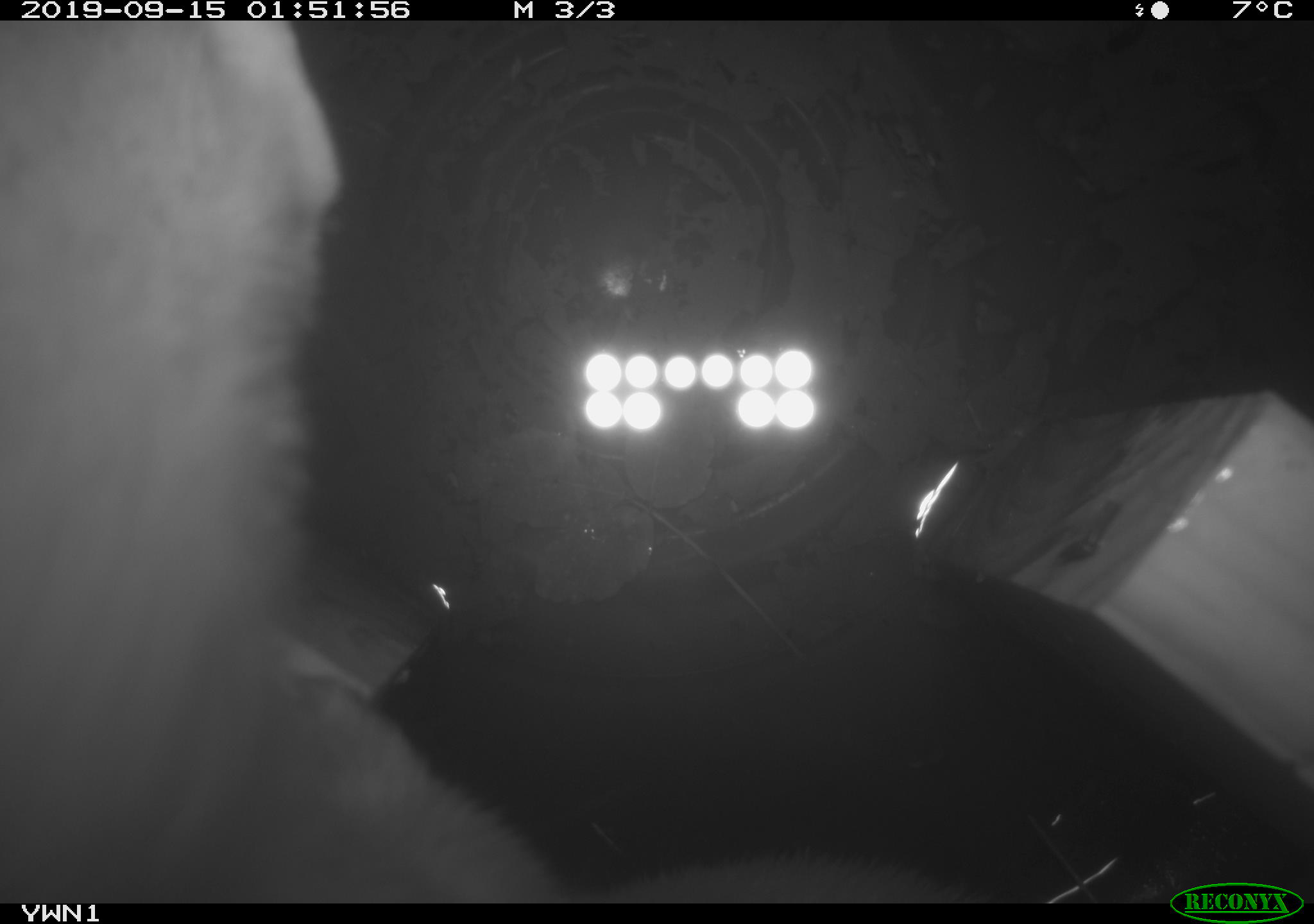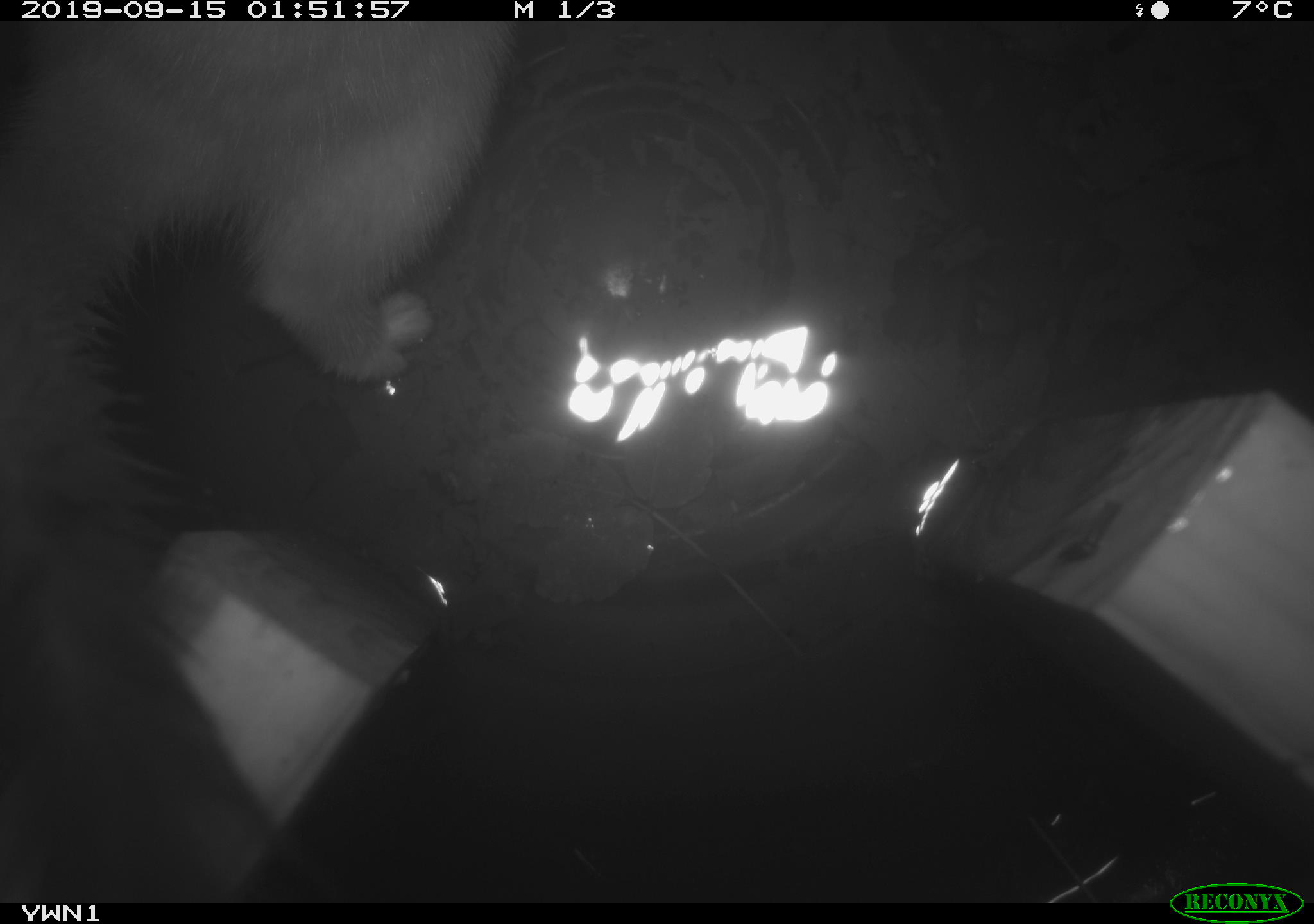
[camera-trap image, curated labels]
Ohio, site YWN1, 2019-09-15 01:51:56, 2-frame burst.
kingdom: Animalia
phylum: Chordata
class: Mammalia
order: Carnivora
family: Mustelidae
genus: Neogale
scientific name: Neogale frenata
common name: long-tailed weasel